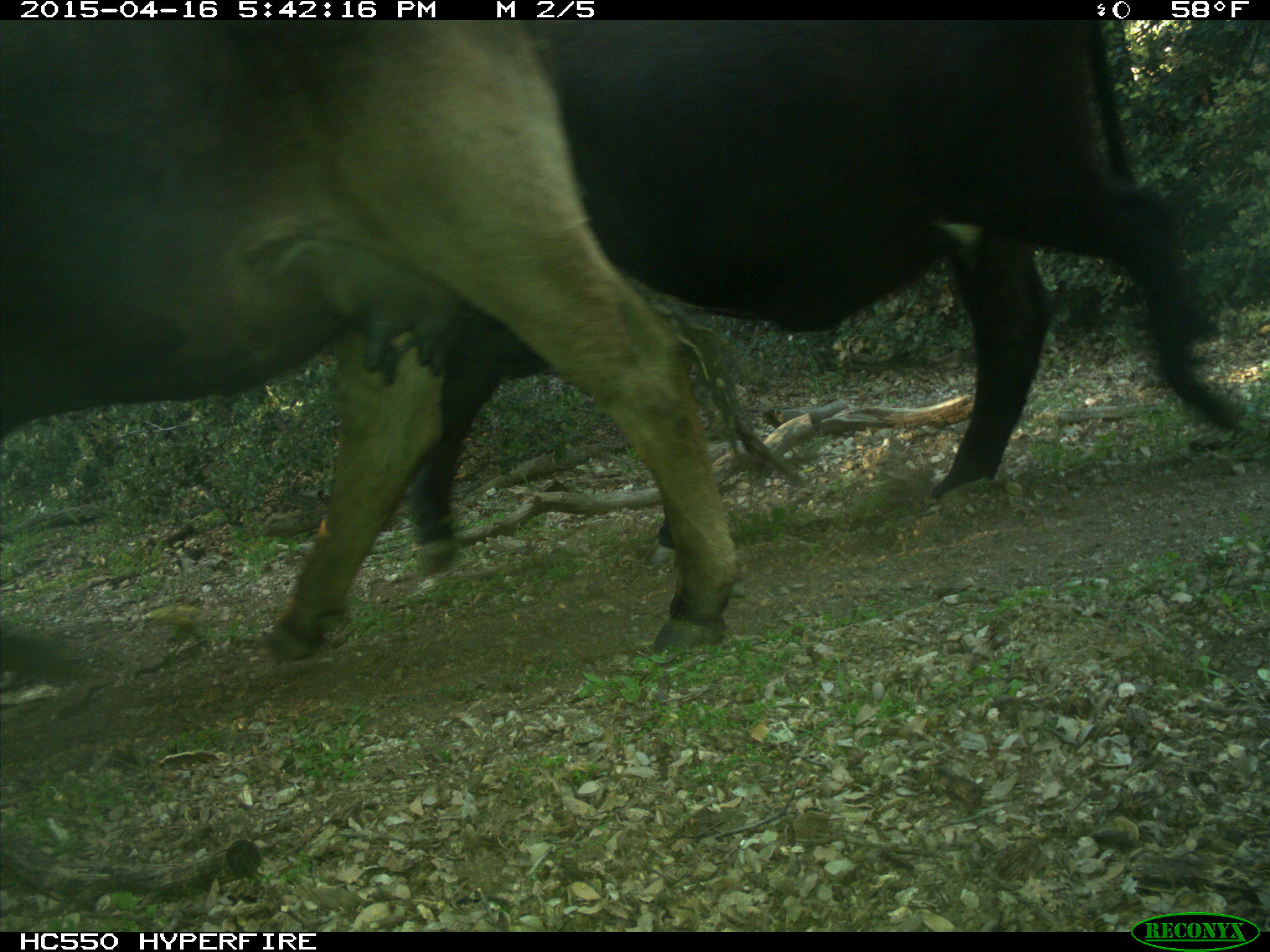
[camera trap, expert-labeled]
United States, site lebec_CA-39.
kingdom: Animalia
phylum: Chordata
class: Mammalia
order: Artiodactyla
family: Bovidae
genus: Bos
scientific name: Bos taurus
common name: domestic cow